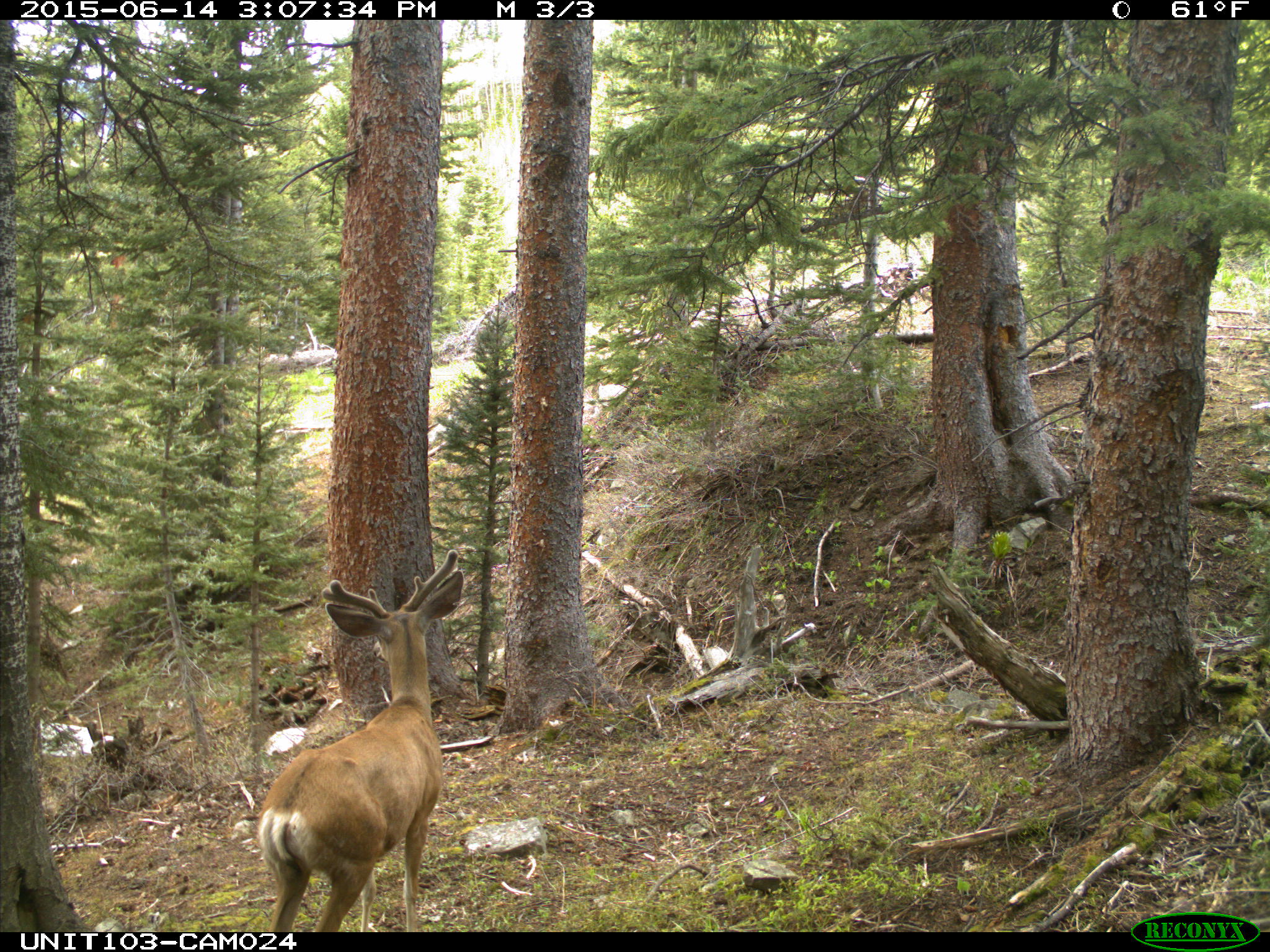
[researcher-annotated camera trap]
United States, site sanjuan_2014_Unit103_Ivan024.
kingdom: Animalia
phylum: Chordata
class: Mammalia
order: Artiodactyla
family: Cervidae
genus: Odocoileus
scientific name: Odocoileus hemionus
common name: mule deer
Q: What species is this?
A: Odocoileus hemionus (mule deer).